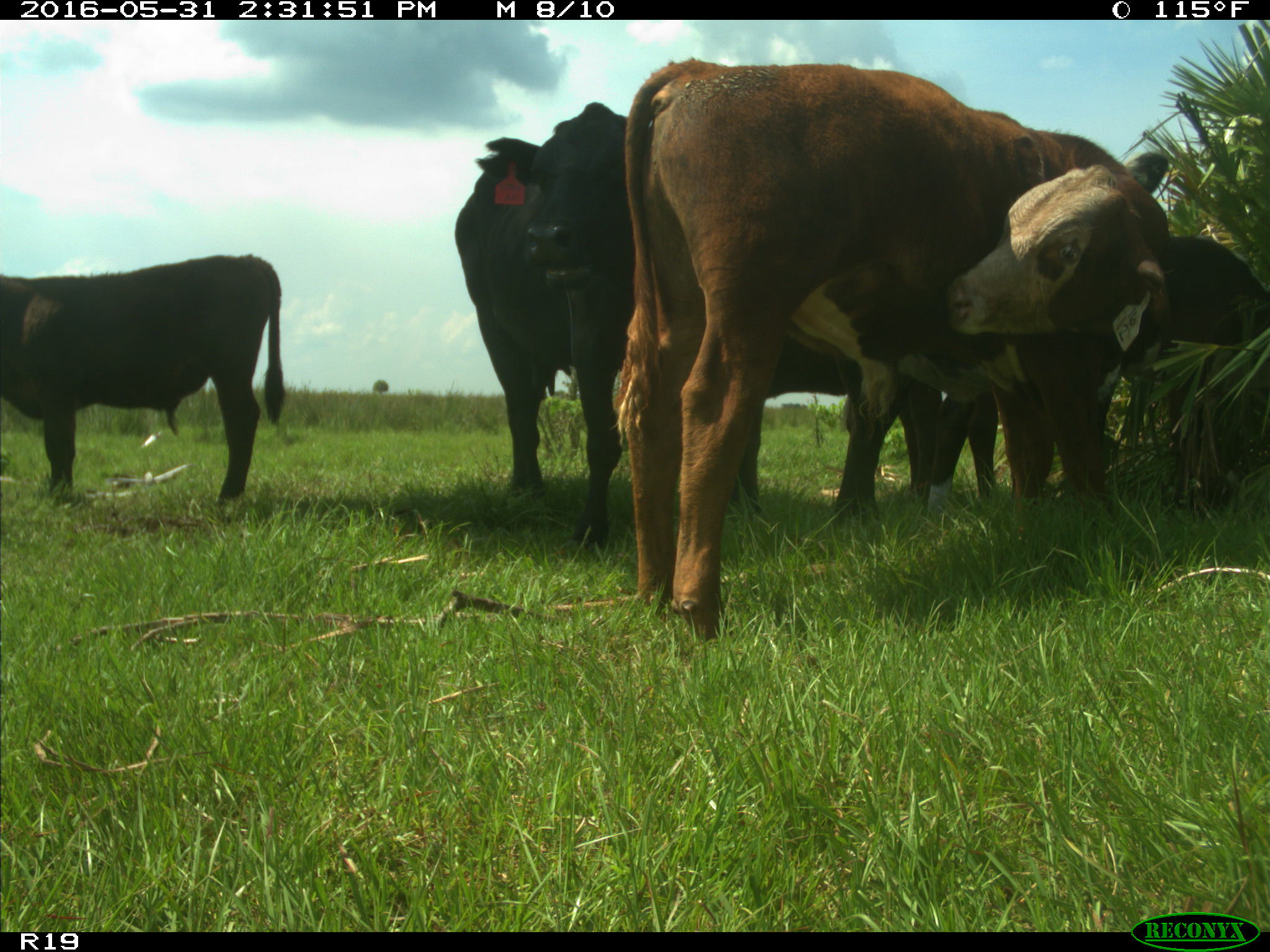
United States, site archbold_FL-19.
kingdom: Animalia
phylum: Chordata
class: Mammalia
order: Artiodactyla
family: Bovidae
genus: Bos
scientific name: Bos taurus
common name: domestic cow